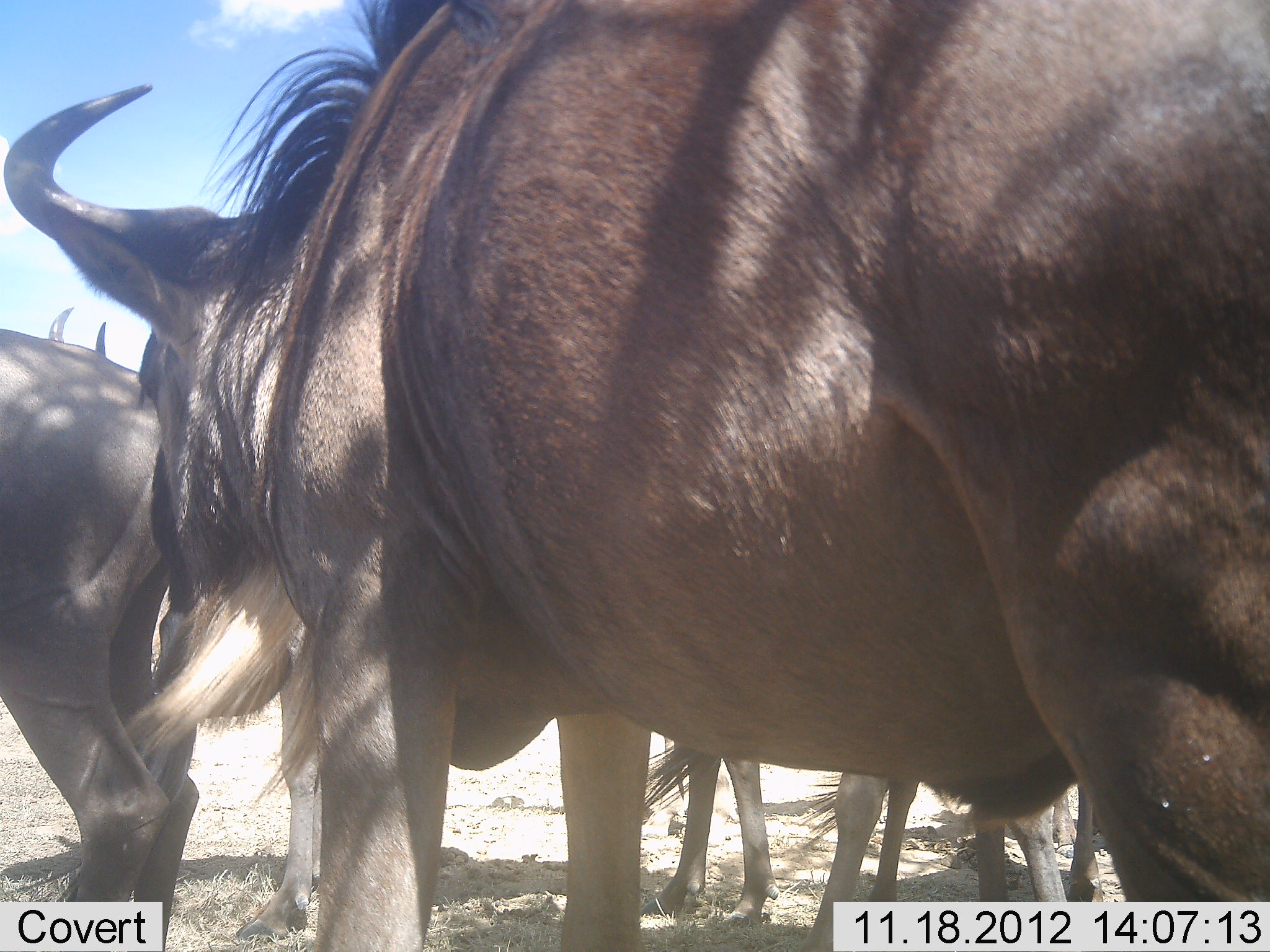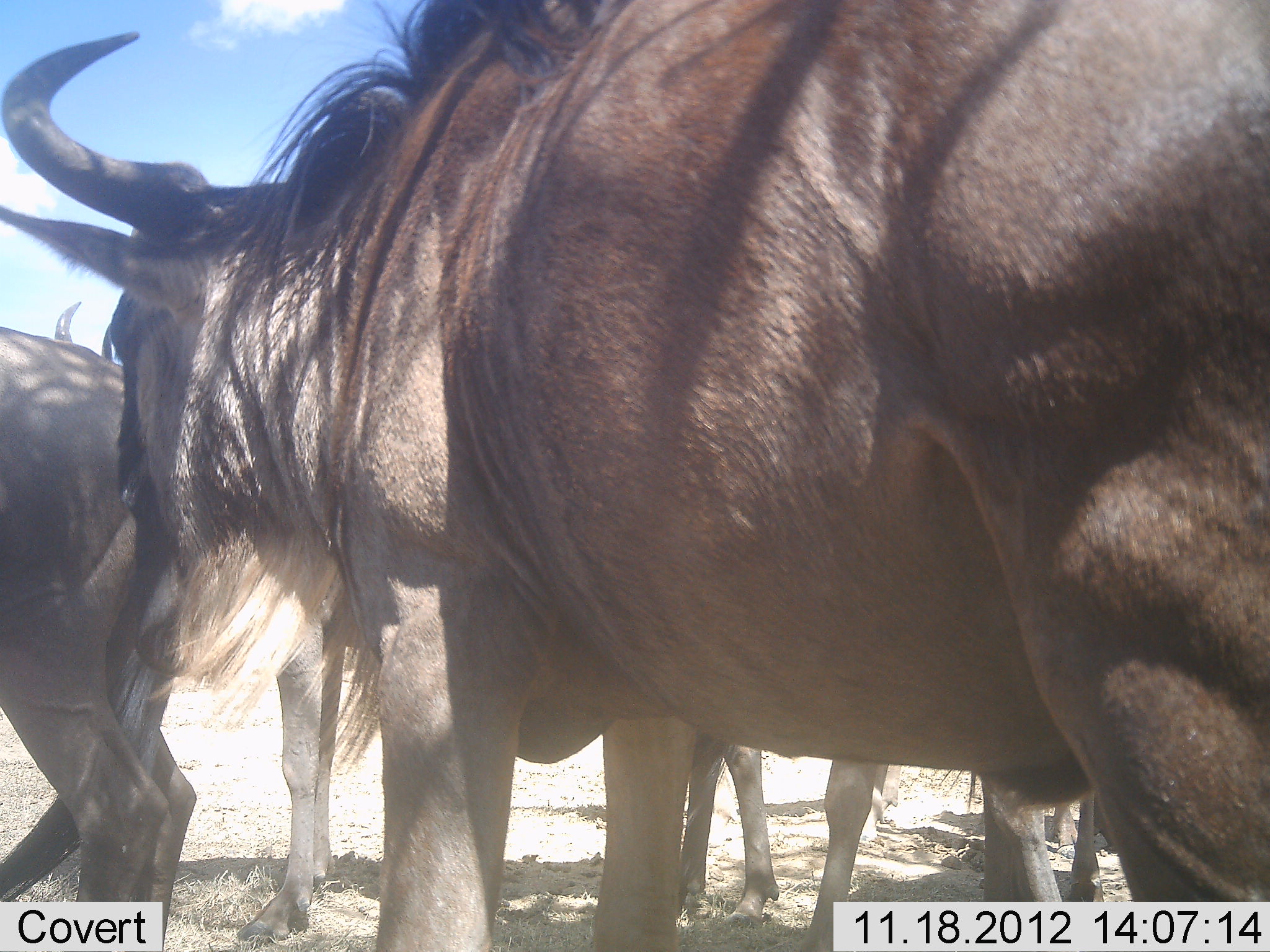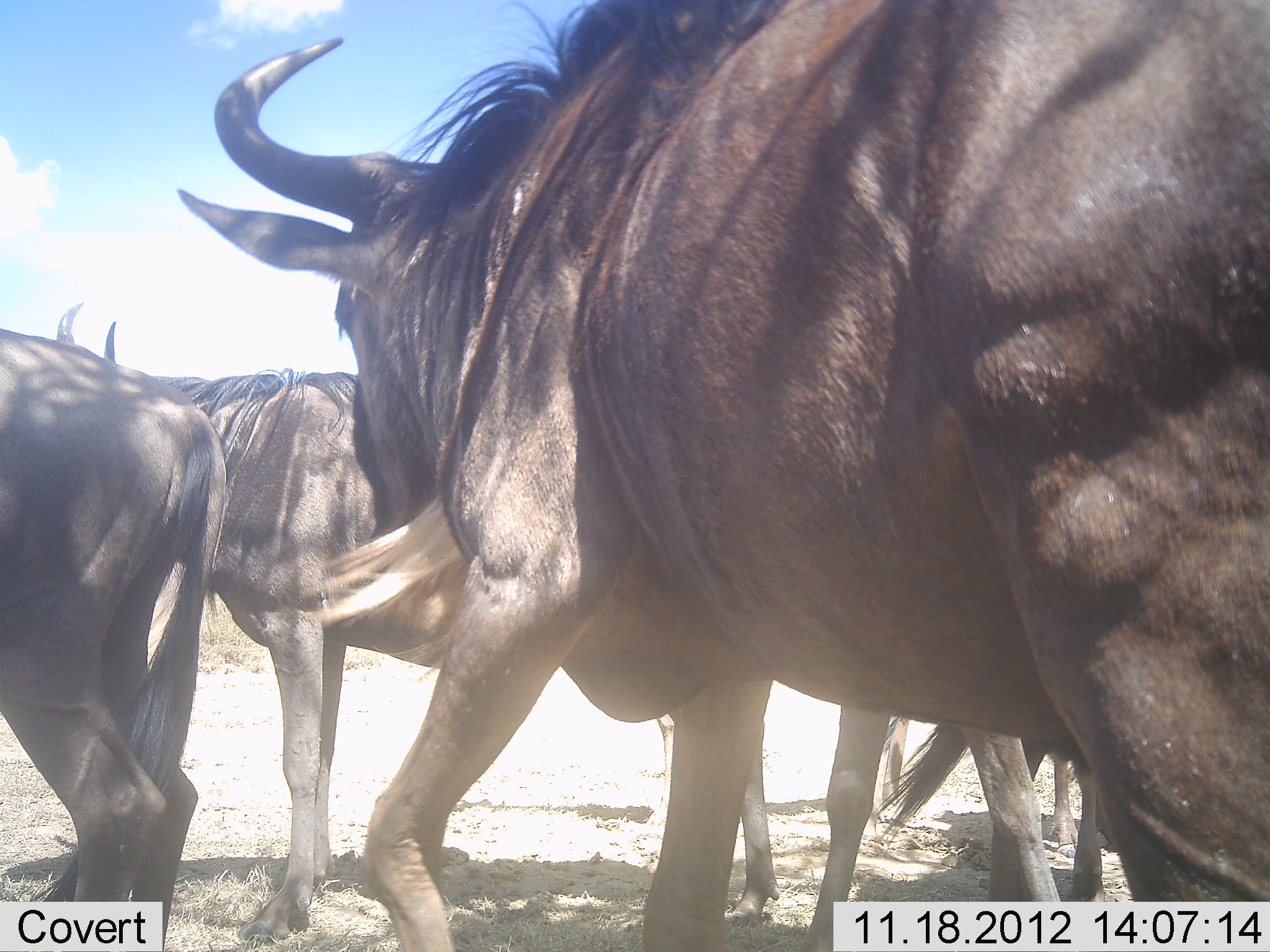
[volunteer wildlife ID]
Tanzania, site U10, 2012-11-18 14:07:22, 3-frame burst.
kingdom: Animalia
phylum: Chordata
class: Mammalia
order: Artiodactyla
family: Bovidae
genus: Connochaetes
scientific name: Connochaetes taurinus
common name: blue wildebeest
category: wildebeest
Wildebeest (blue wildebeest) (Connochaetes taurinus), count 5. Behavior (volunteer vote fractions): standing 90%, resting 0%, moving 40%, interacting 10%. Young present (vote fraction): 0%. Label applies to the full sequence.